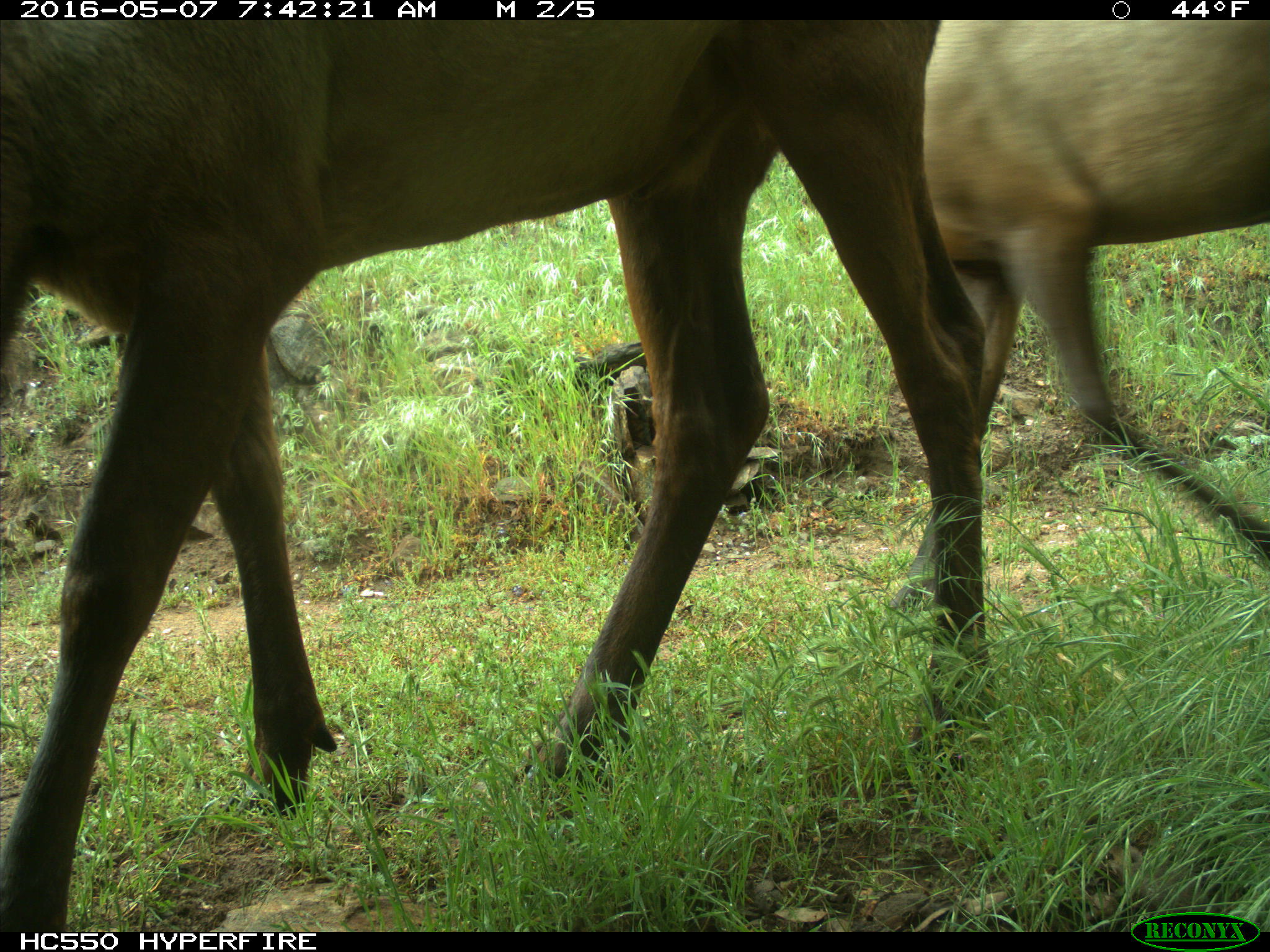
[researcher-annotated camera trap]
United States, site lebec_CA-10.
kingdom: Animalia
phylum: Chordata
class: Mammalia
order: Artiodactyla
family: Cervidae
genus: Cervus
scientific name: Cervus canadensis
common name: elk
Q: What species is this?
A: Cervus canadensis (elk).